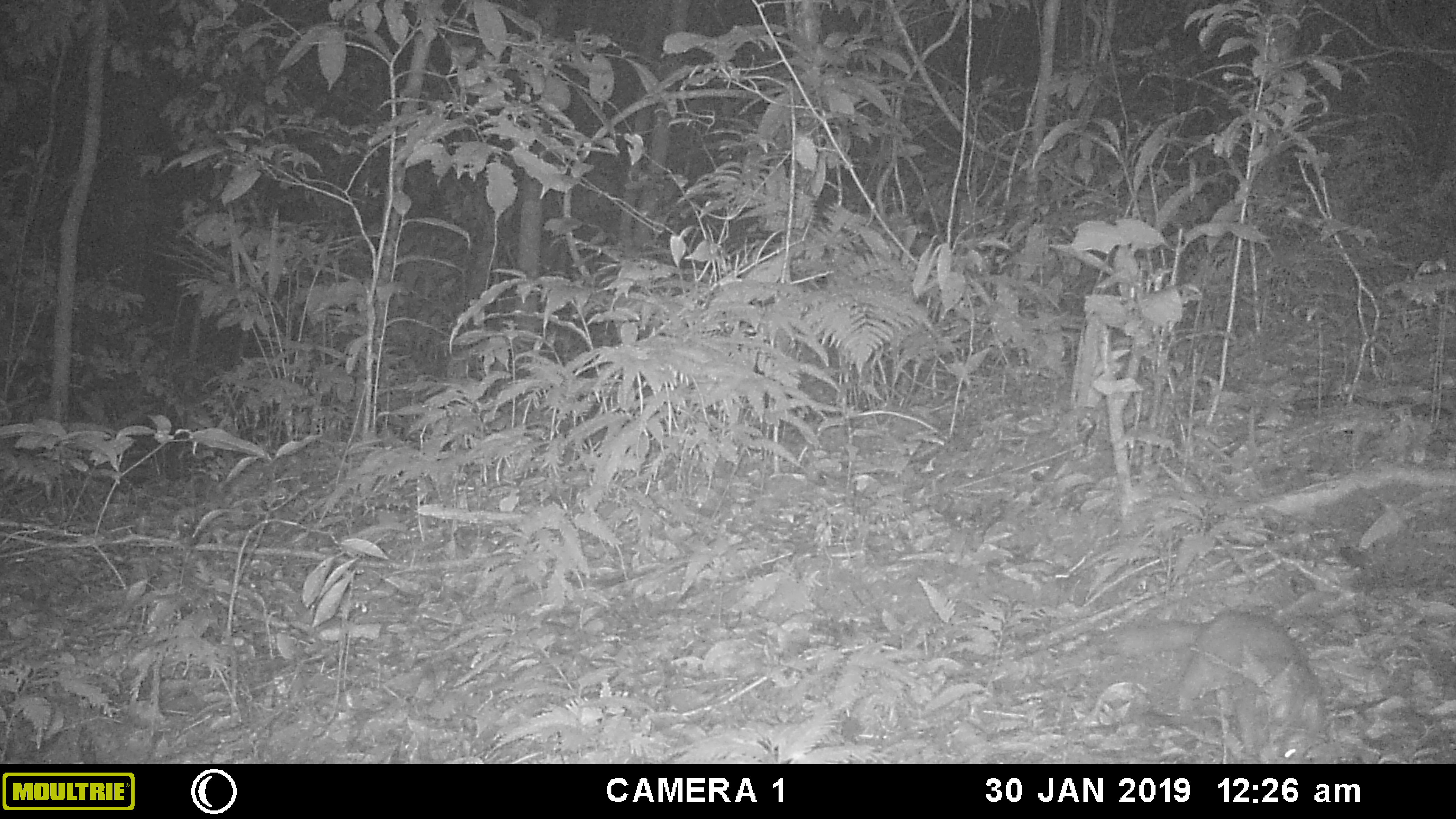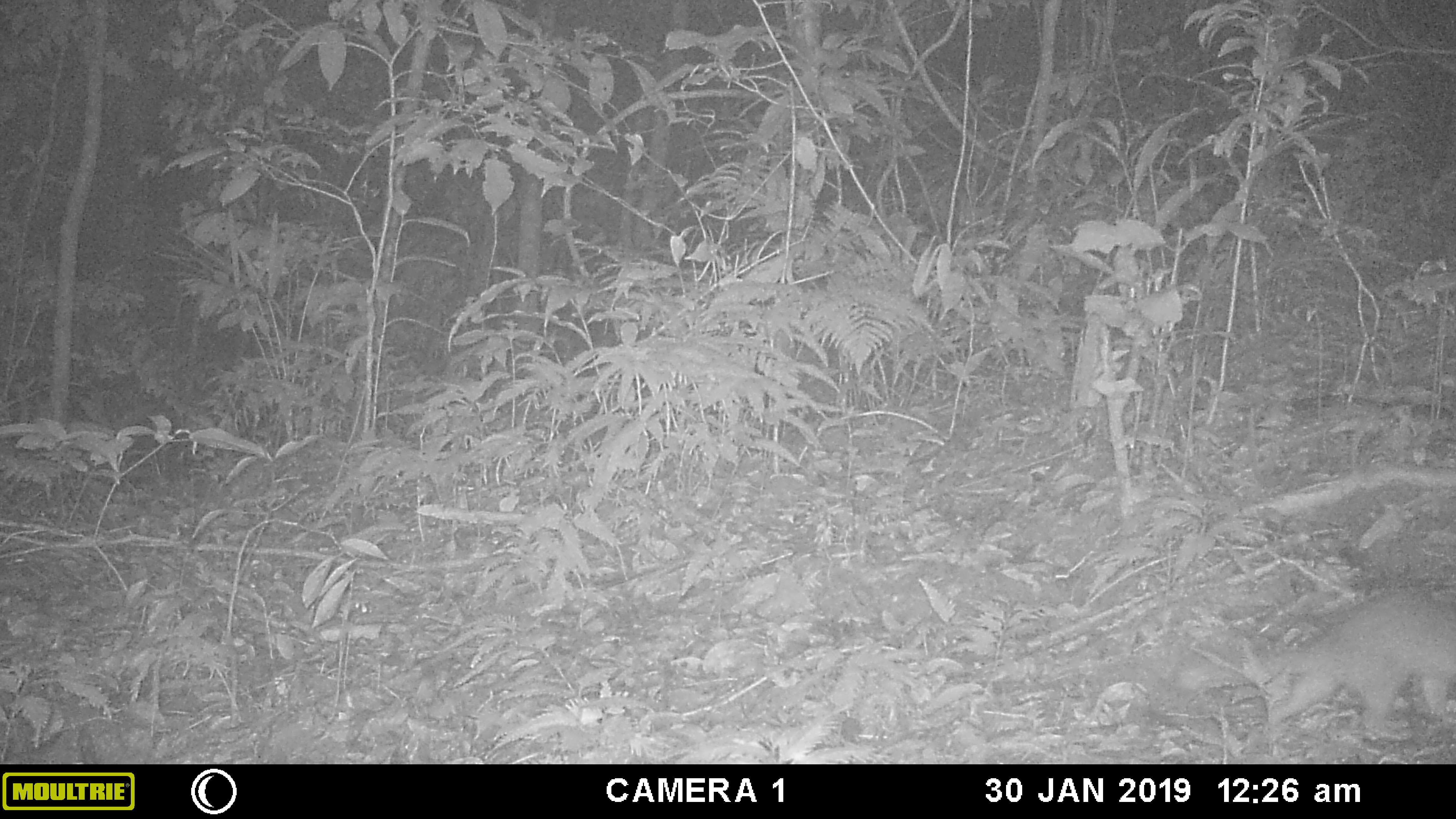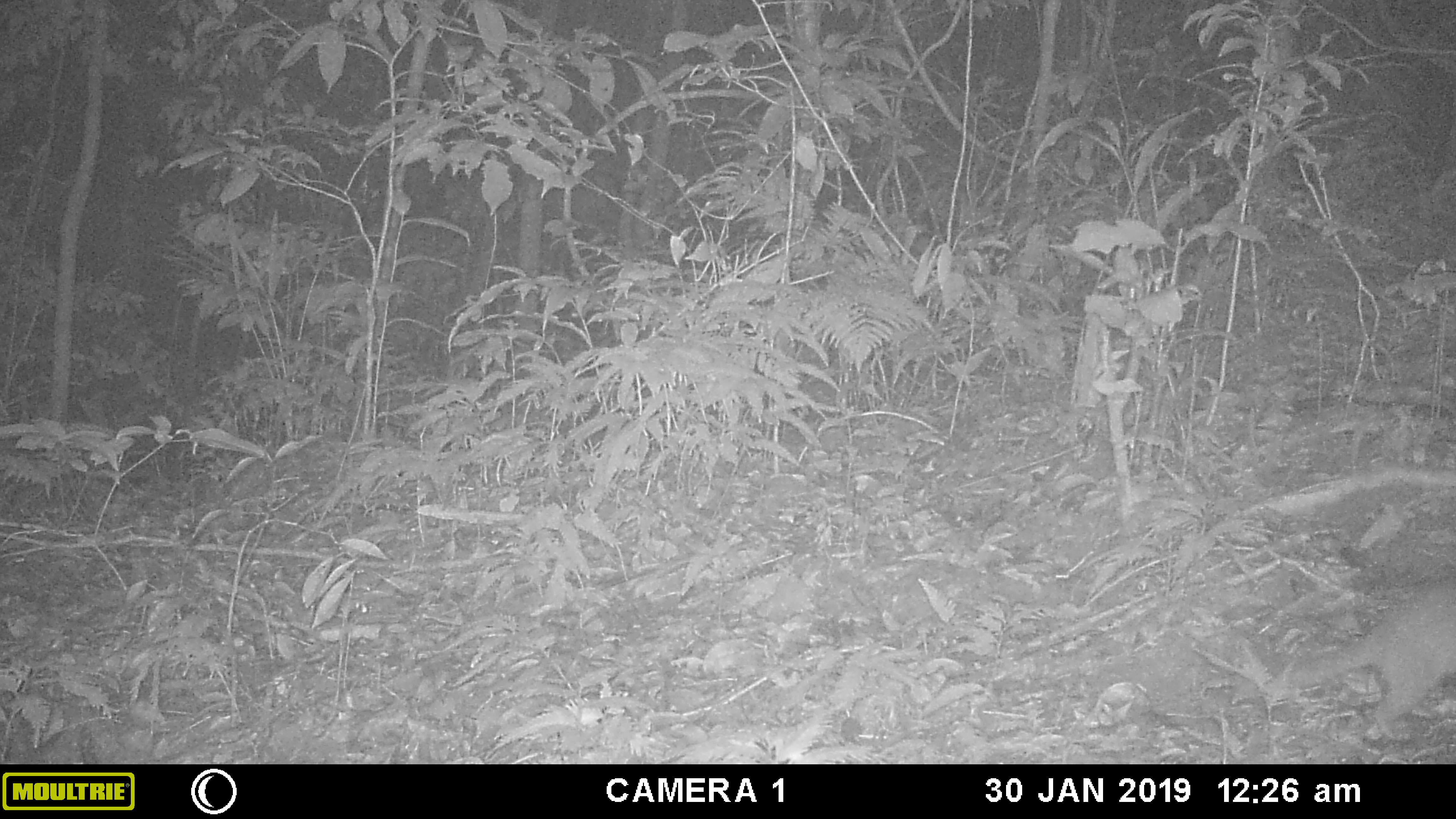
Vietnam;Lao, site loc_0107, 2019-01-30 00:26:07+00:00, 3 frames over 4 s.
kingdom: Animalia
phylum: Chordata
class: Mammalia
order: Carnivora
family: Mustelidae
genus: Melogale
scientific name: Melogale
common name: ferret badger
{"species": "ferret badger (Melogale)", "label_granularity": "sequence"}